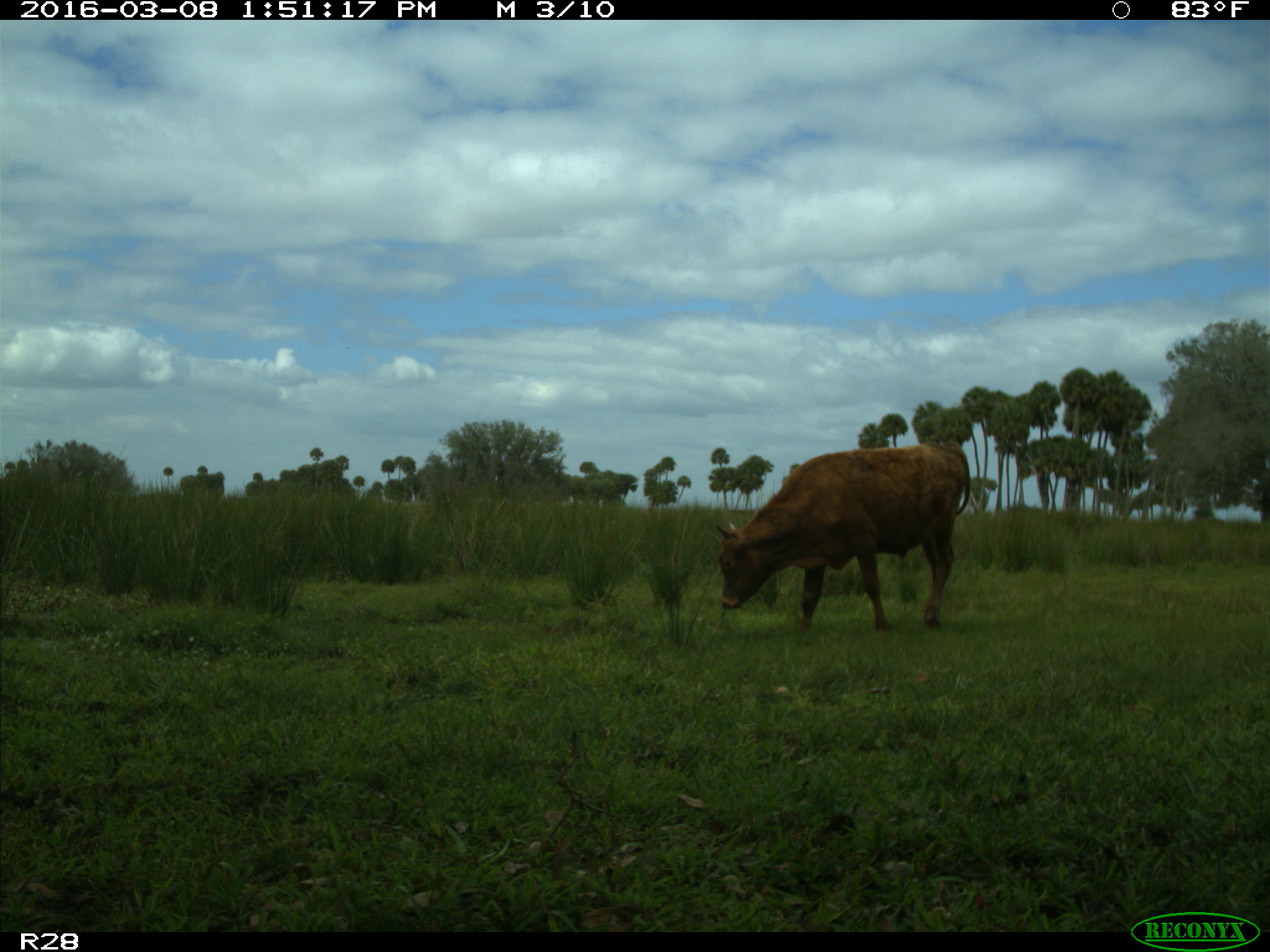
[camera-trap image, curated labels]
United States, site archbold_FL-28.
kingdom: Animalia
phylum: Chordata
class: Mammalia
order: Artiodactyla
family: Bovidae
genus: Bos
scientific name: Bos taurus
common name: domestic cow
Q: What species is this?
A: Bos taurus (domestic cow).